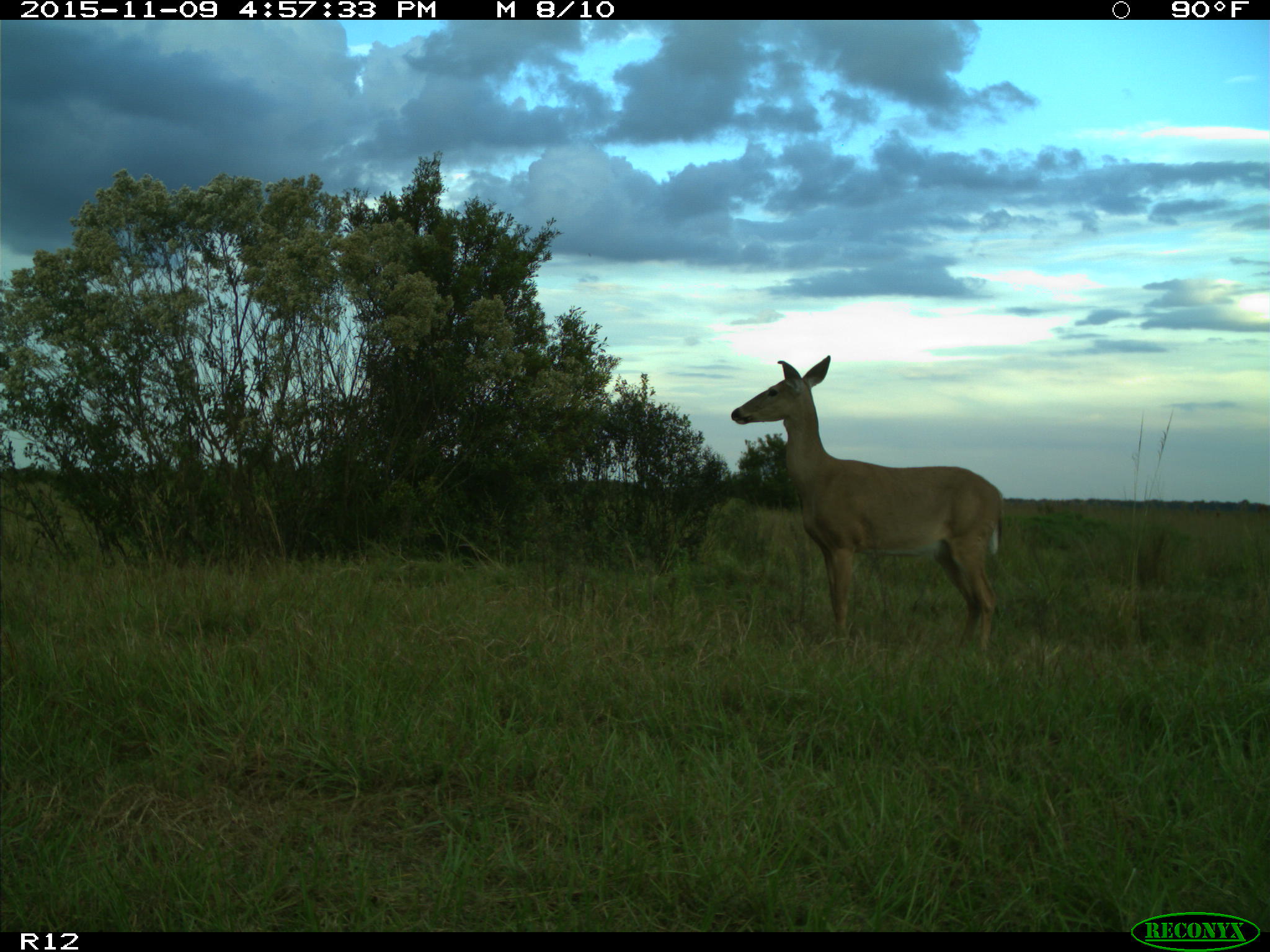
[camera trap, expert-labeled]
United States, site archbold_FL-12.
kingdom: Animalia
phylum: Chordata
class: Mammalia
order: Artiodactyla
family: Cervidae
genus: Odocoileus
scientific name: Odocoileus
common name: deer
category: unidentified deer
Unidentified deer (deer) (Odocoileus).